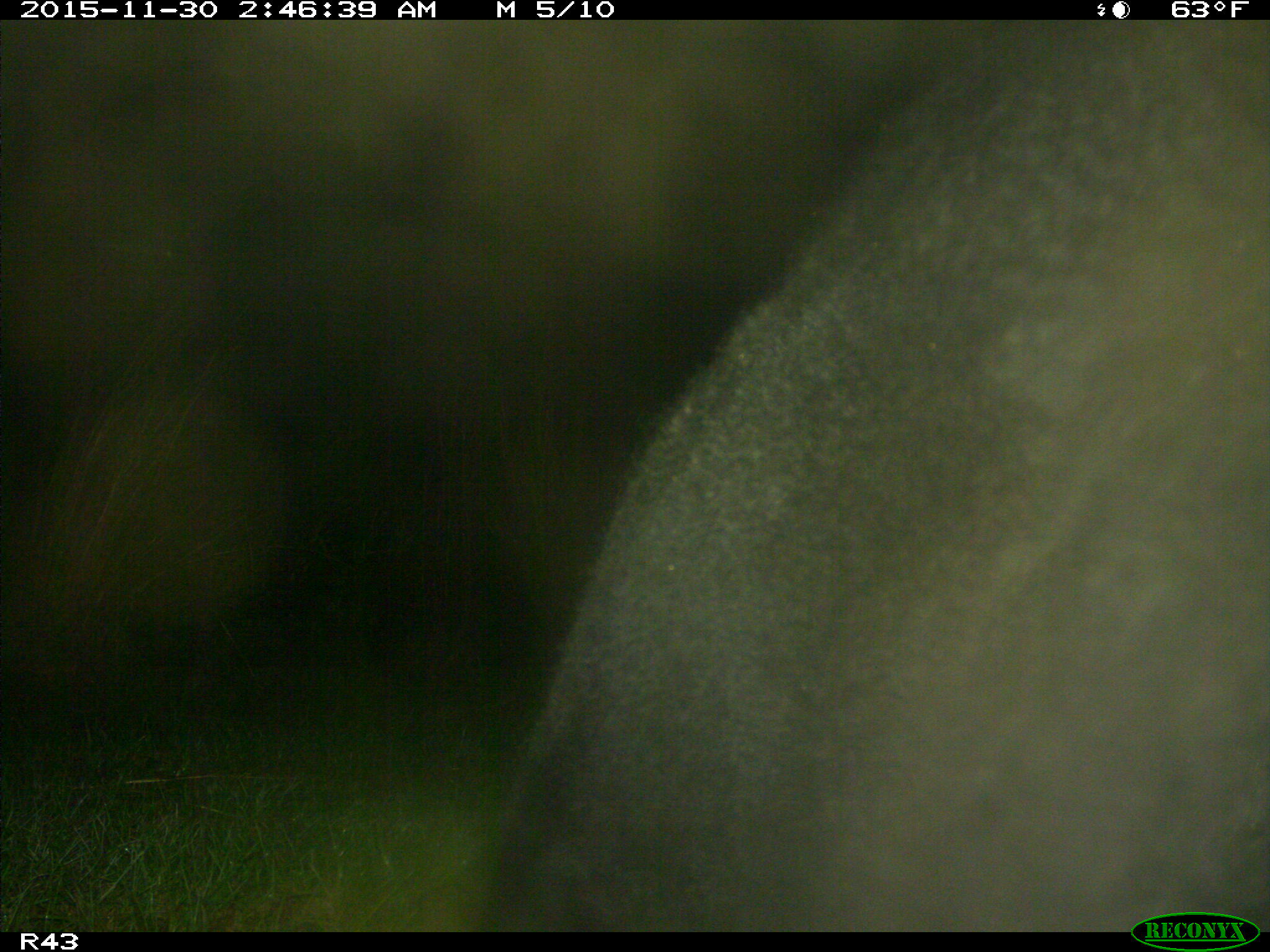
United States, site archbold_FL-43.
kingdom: Animalia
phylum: Chordata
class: Mammalia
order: Artiodactyla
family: Bovidae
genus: Bos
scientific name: Bos taurus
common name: domestic cow